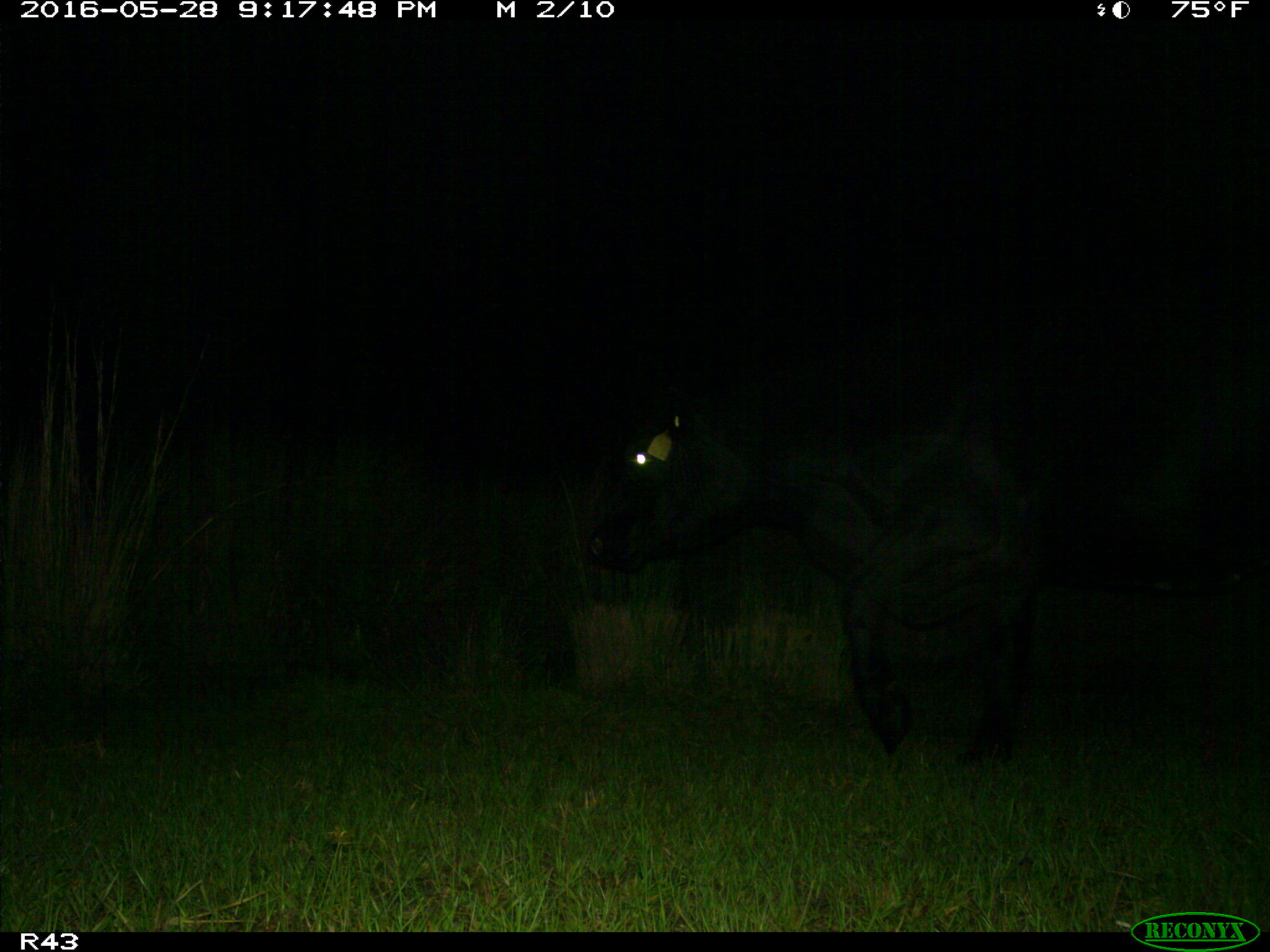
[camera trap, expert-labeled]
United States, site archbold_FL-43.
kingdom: Animalia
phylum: Chordata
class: Mammalia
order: Artiodactyla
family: Bovidae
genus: Bos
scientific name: Bos taurus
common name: domestic cow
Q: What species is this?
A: Bos taurus (domestic cow).